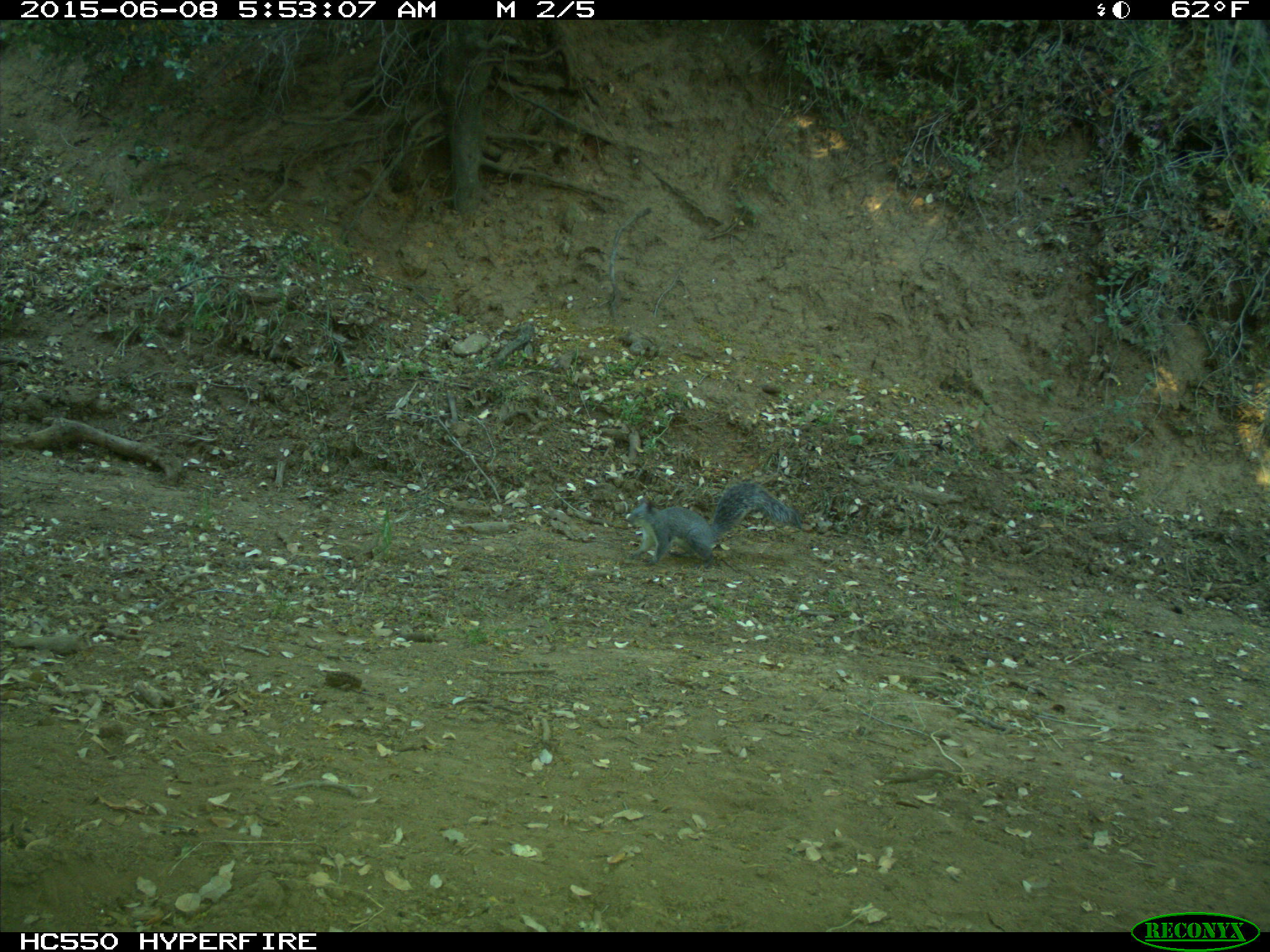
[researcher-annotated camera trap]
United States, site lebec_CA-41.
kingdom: Animalia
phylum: Chordata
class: Mammalia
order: Rodentia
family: Sciuridae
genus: Sciurus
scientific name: Sciurus carolinensis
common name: eastern gray squirrel